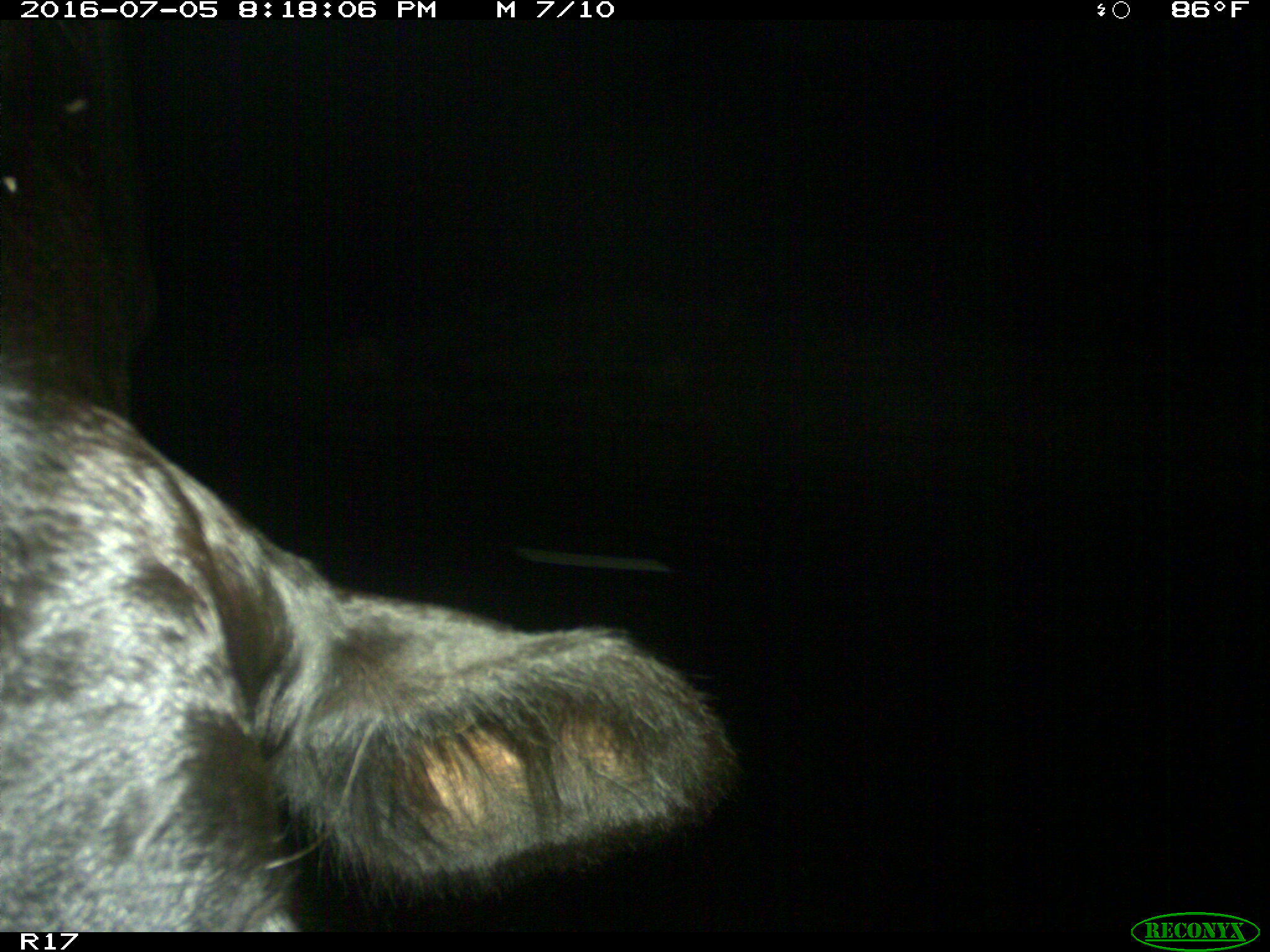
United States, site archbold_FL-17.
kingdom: Animalia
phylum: Chordata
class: Mammalia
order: Artiodactyla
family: Bovidae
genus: Bos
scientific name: Bos taurus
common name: domestic cow